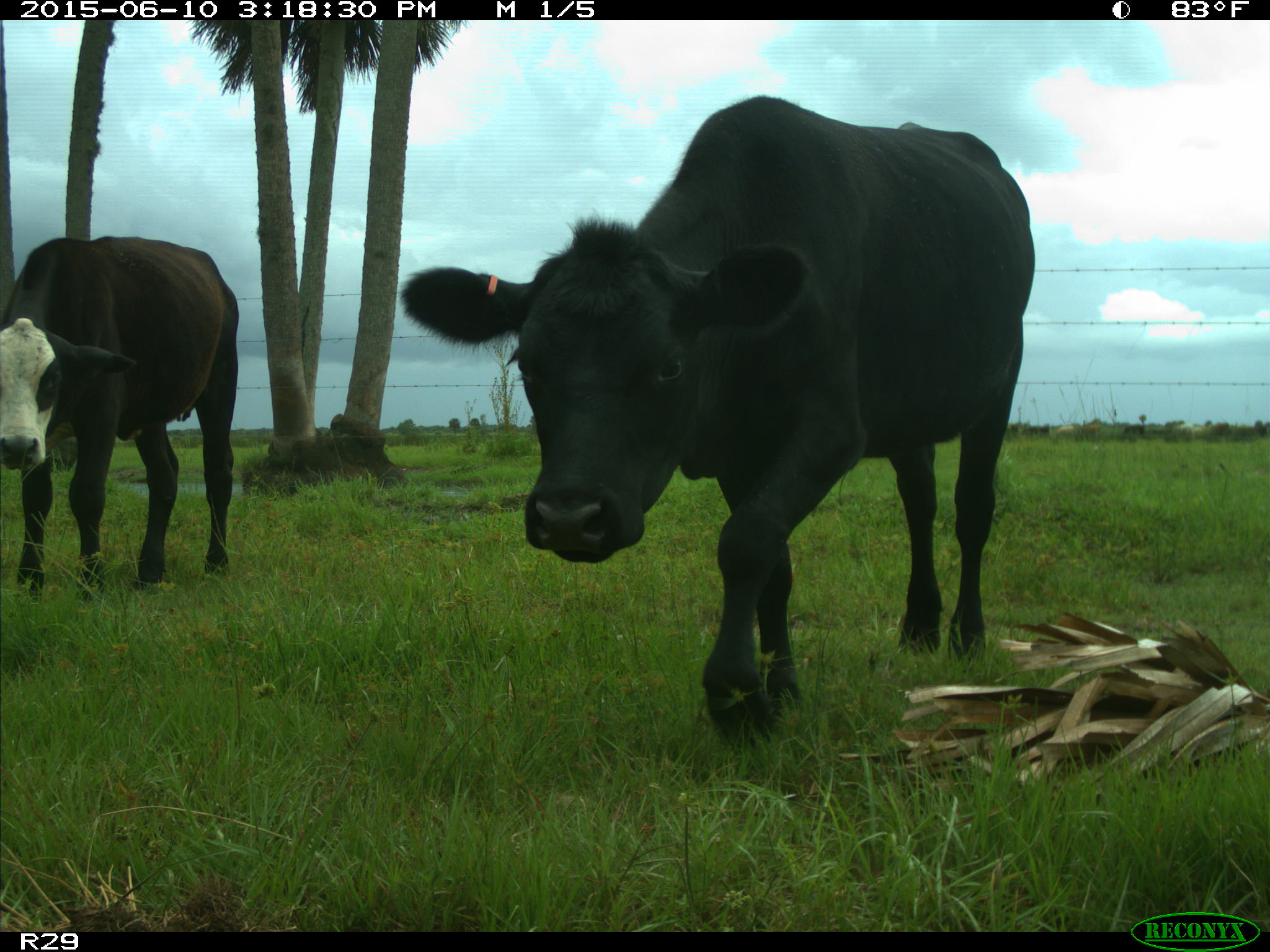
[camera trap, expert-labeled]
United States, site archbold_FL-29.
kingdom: Animalia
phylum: Chordata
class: Mammalia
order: Artiodactyla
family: Bovidae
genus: Bos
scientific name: Bos taurus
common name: domestic cow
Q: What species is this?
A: Bos taurus (domestic cow).